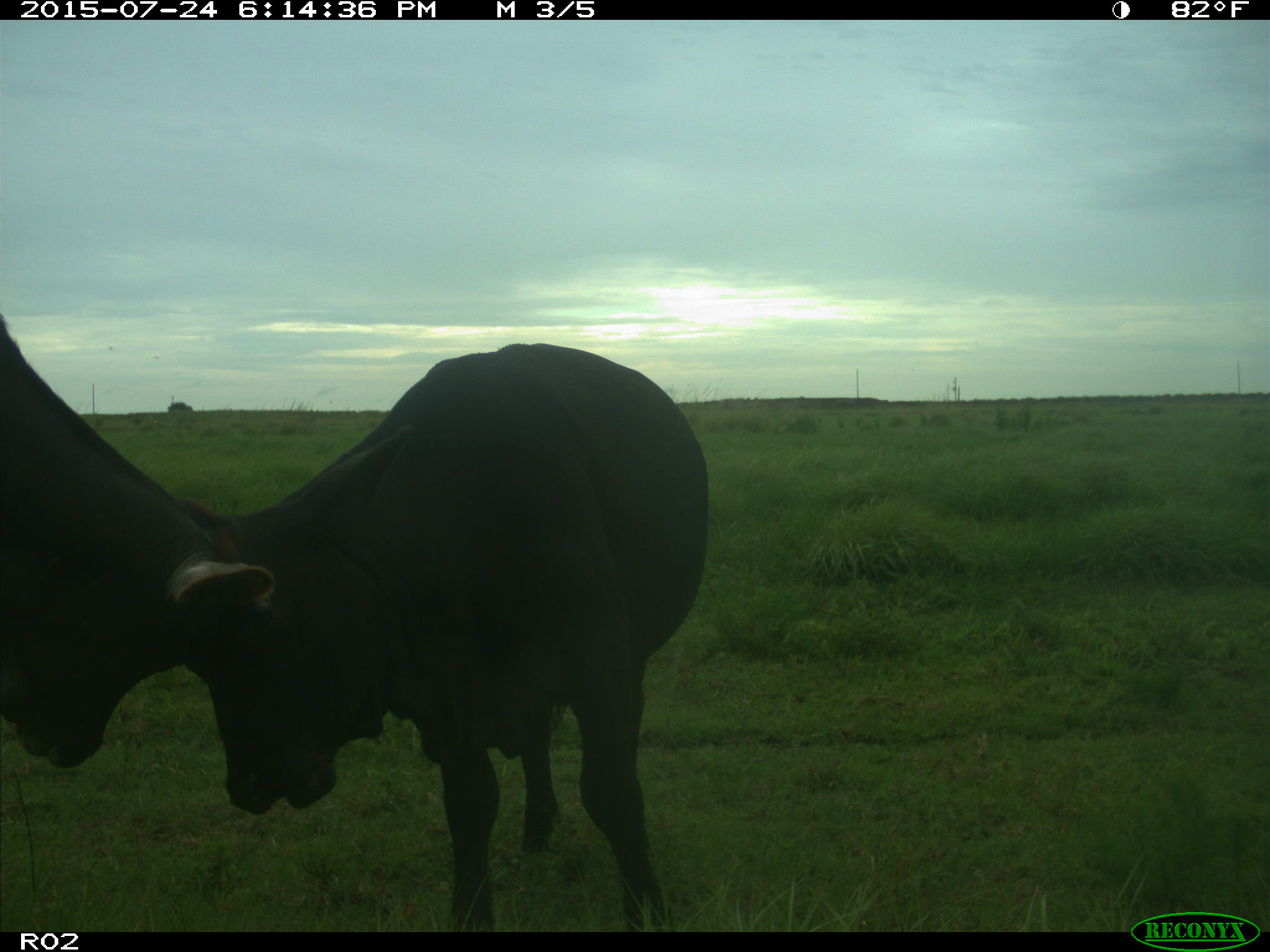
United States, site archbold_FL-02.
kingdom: Animalia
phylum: Chordata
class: Mammalia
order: Artiodactyla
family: Bovidae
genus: Bos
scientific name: Bos taurus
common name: domestic cow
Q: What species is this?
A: Bos taurus (domestic cow).